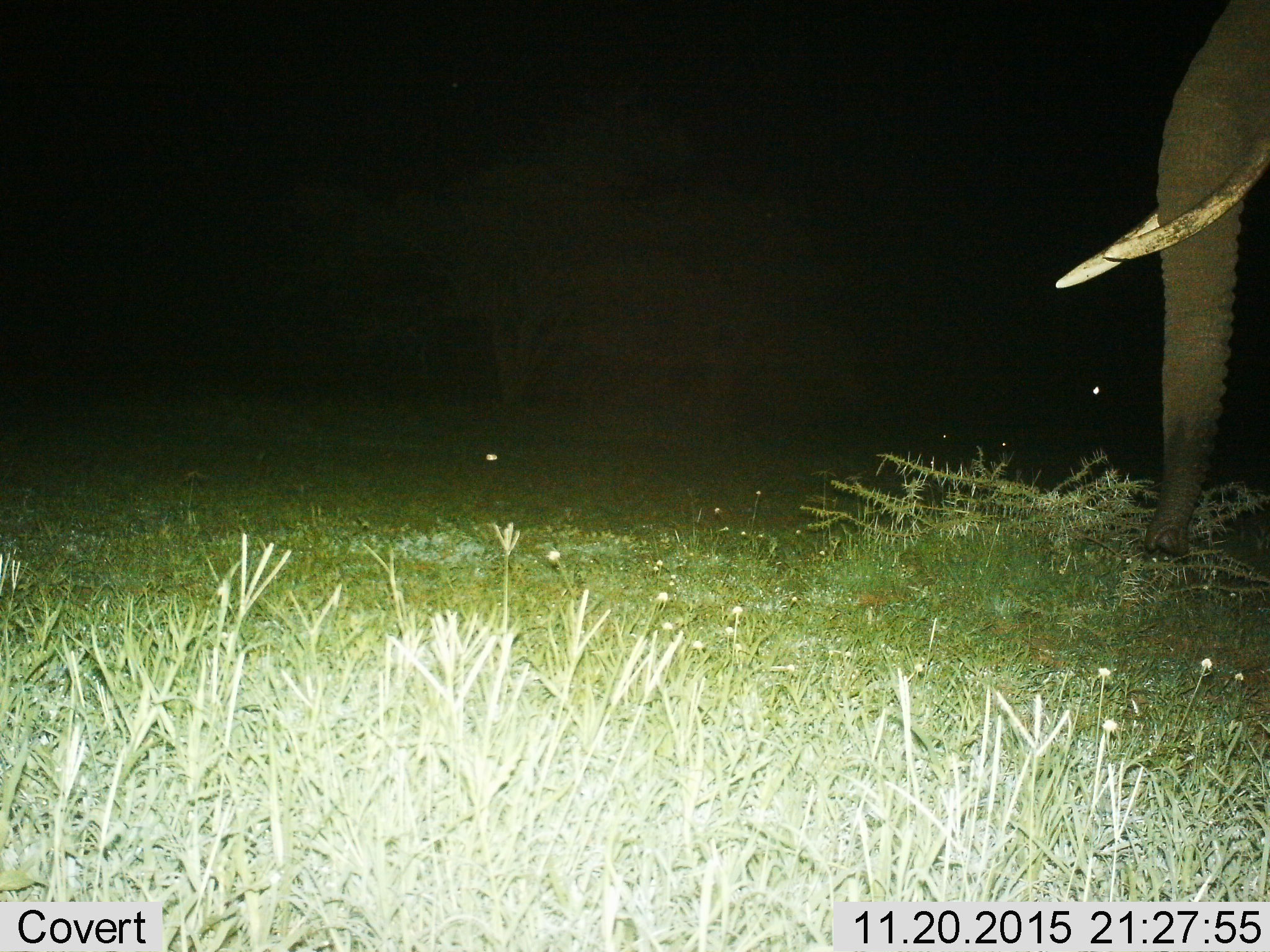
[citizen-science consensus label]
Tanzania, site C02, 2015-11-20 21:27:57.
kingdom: Animalia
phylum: Chordata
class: Mammalia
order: Proboscidea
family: Elephantidae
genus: Loxodonta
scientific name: Loxodonta africana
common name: african bush elephant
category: elephant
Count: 1.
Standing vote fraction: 78%.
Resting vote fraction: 0%.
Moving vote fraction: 17%.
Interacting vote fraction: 0%.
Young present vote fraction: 0%.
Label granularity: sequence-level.